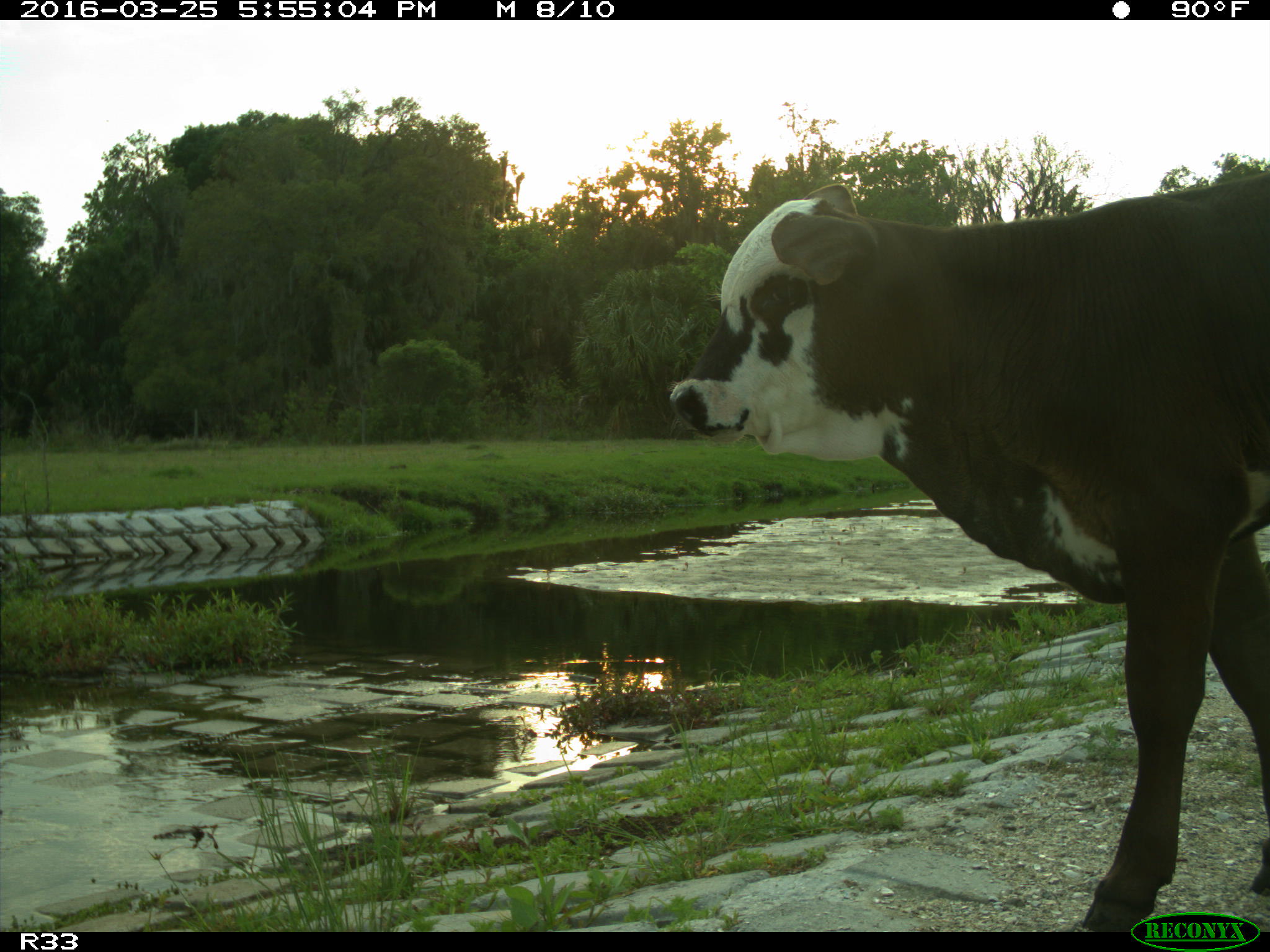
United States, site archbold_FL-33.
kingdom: Animalia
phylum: Chordata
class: Mammalia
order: Artiodactyla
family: Bovidae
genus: Bos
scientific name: Bos taurus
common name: domestic cow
Bos taurus (domestic cow).